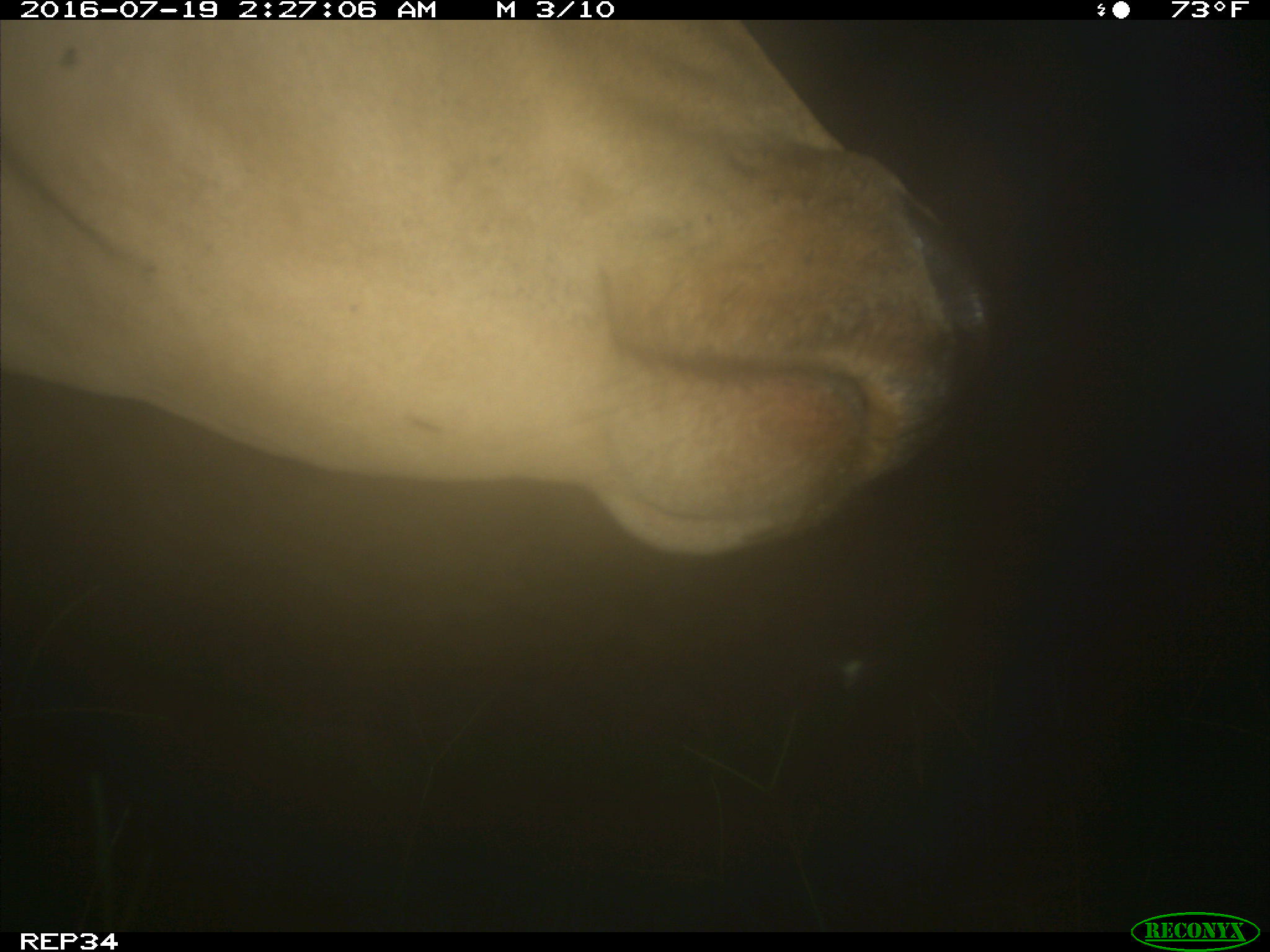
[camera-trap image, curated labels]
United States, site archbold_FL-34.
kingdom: Animalia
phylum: Chordata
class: Mammalia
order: Artiodactyla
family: Bovidae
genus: Bos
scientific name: Bos taurus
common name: domestic cow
Bos taurus (domestic cow).